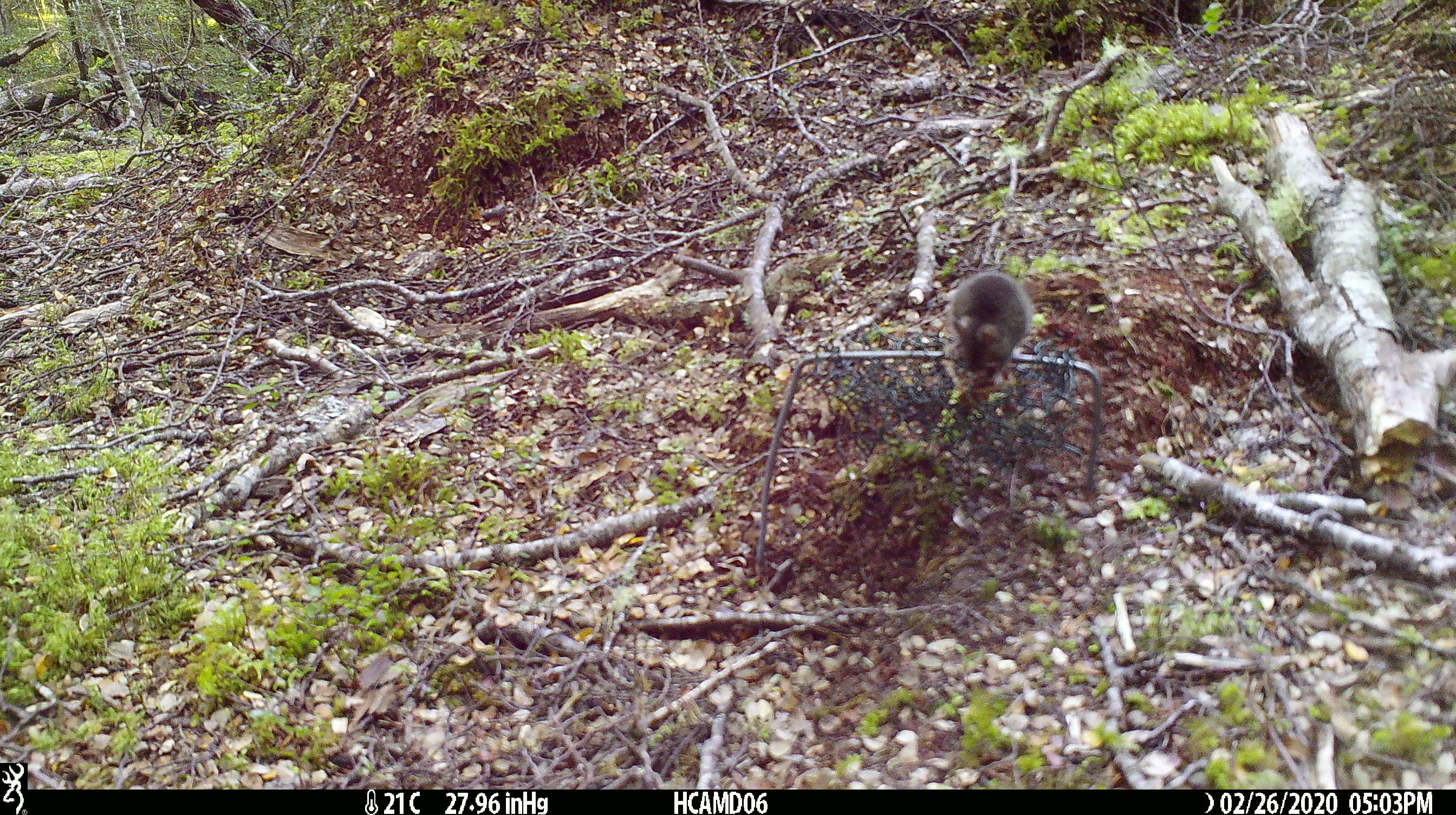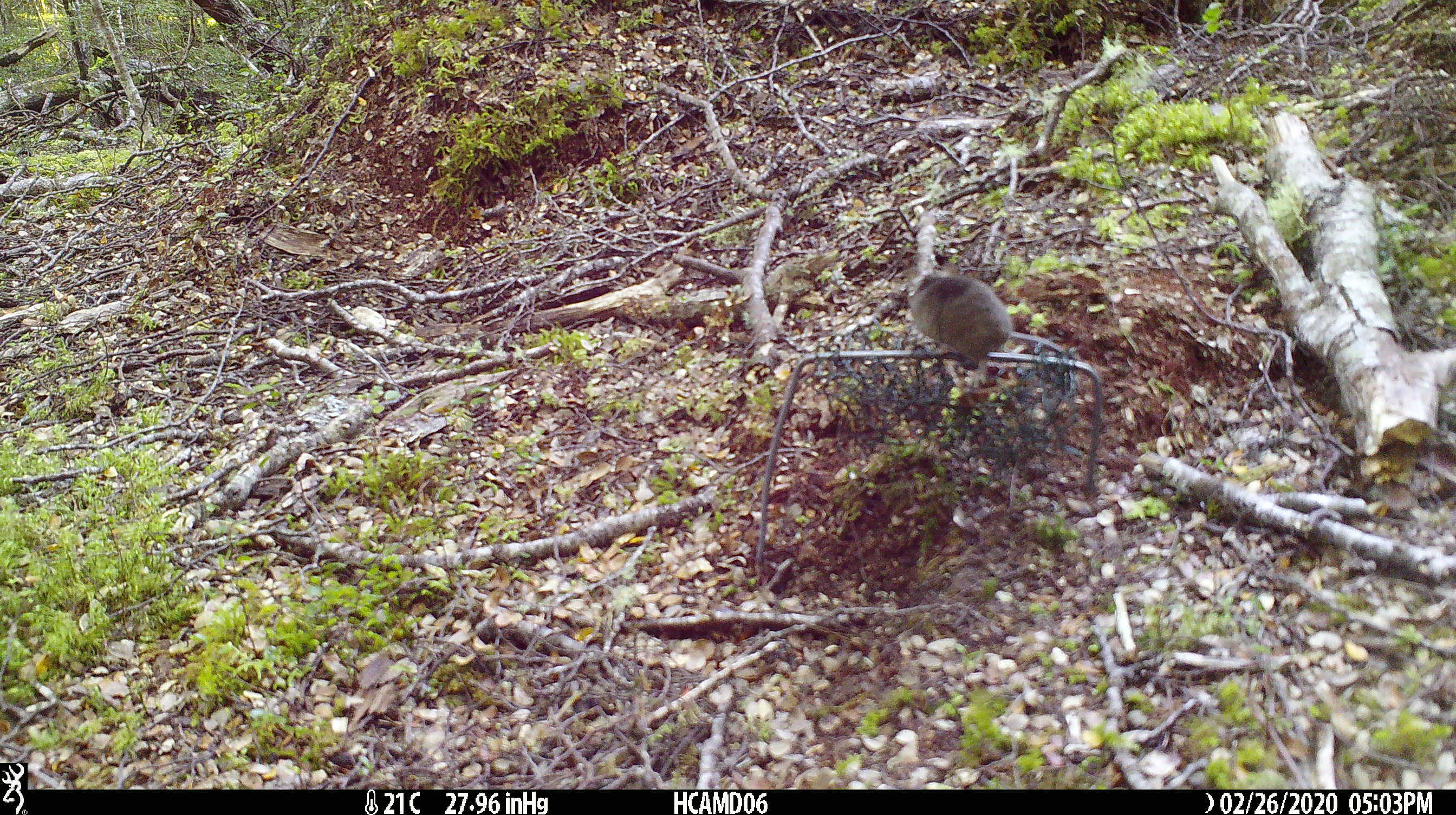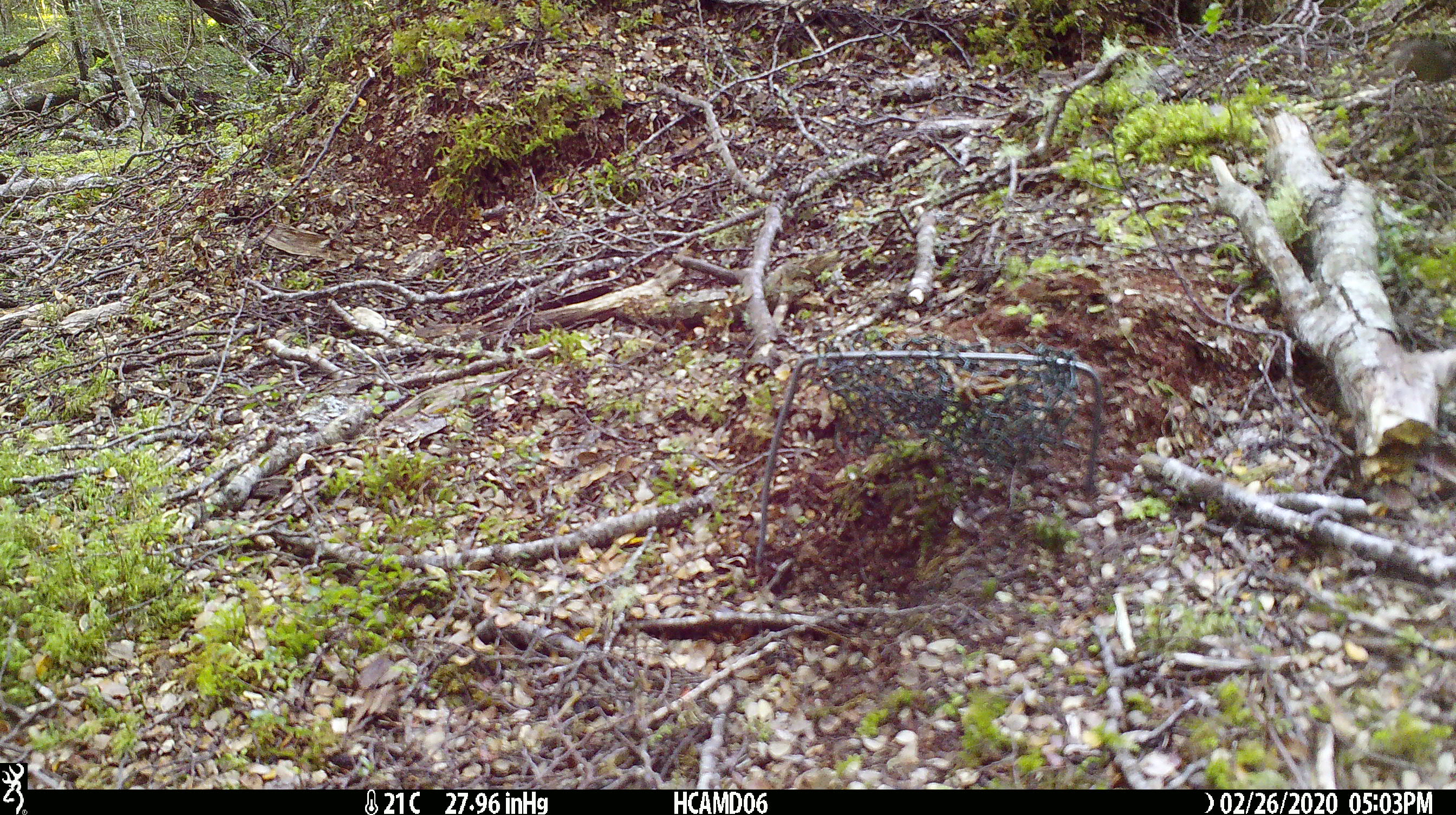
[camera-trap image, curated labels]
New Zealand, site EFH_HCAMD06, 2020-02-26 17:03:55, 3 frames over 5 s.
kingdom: Animalia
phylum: Chordata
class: Mammalia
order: Rodentia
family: Muridae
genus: Mus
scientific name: Mus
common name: mouse